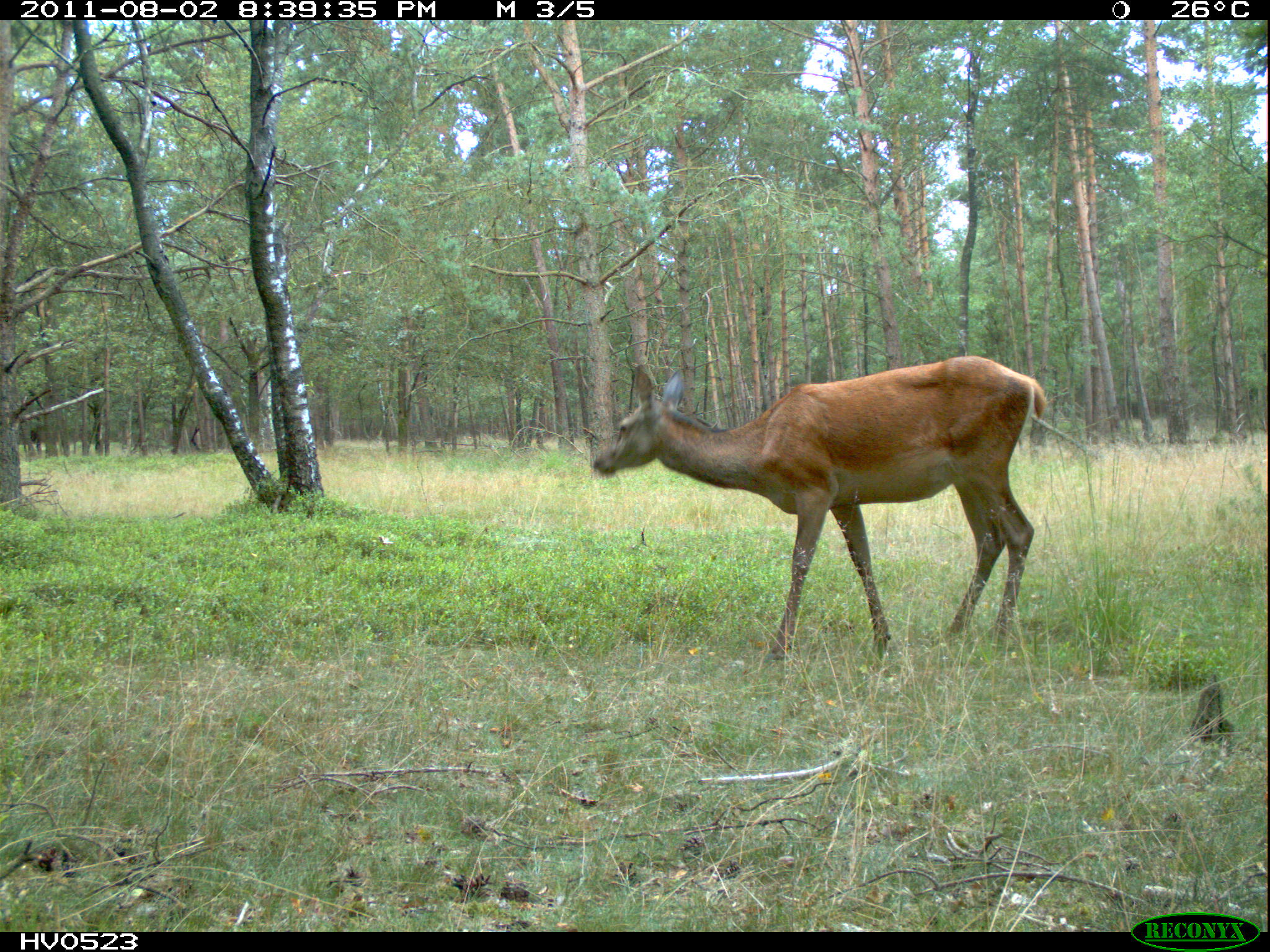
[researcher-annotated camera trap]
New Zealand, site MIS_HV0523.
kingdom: Animalia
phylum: Chordata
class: Mammalia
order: Artiodactyla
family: Cervidae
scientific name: Cervidae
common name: deer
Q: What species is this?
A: Deer (Cervidae).